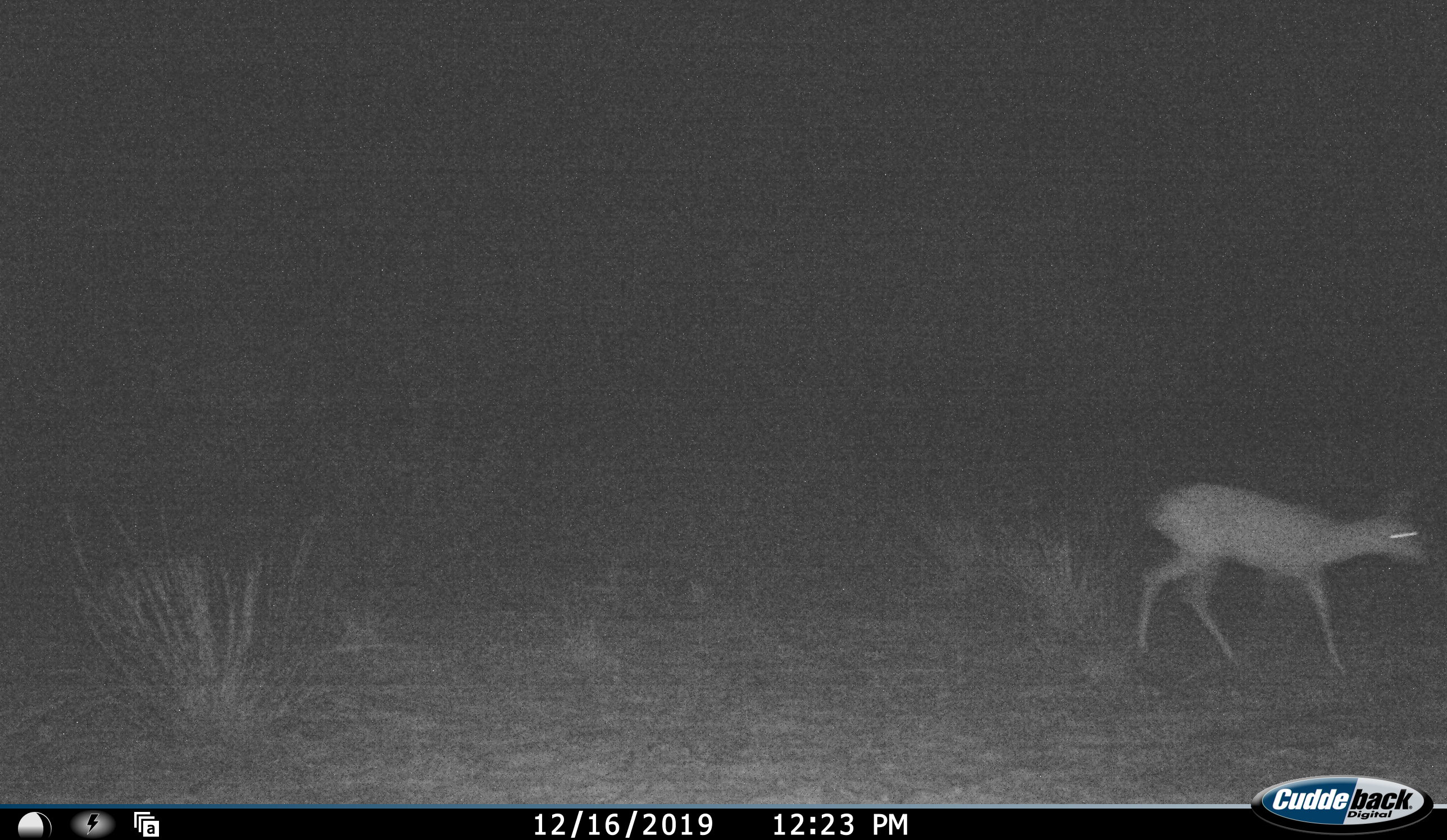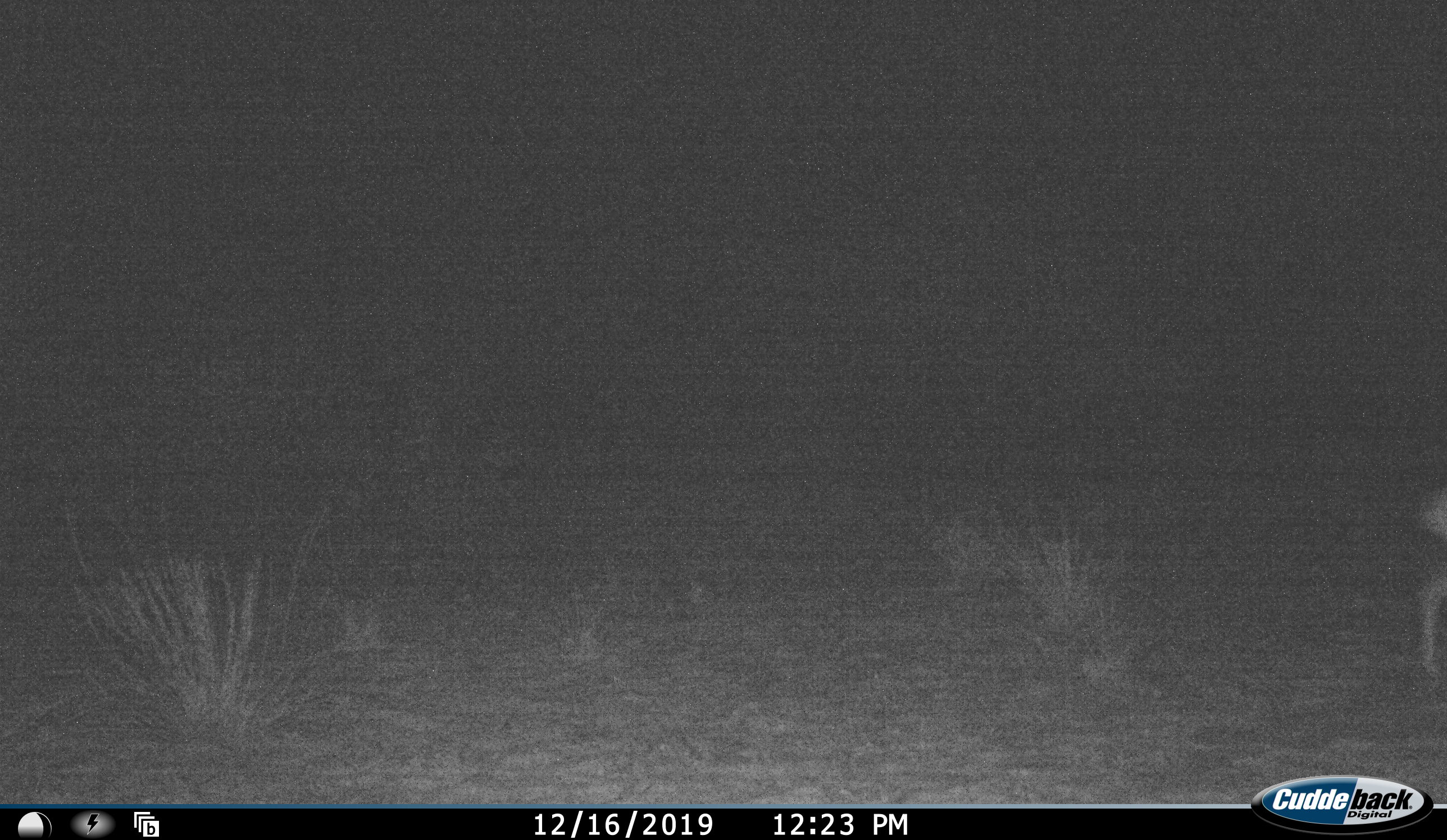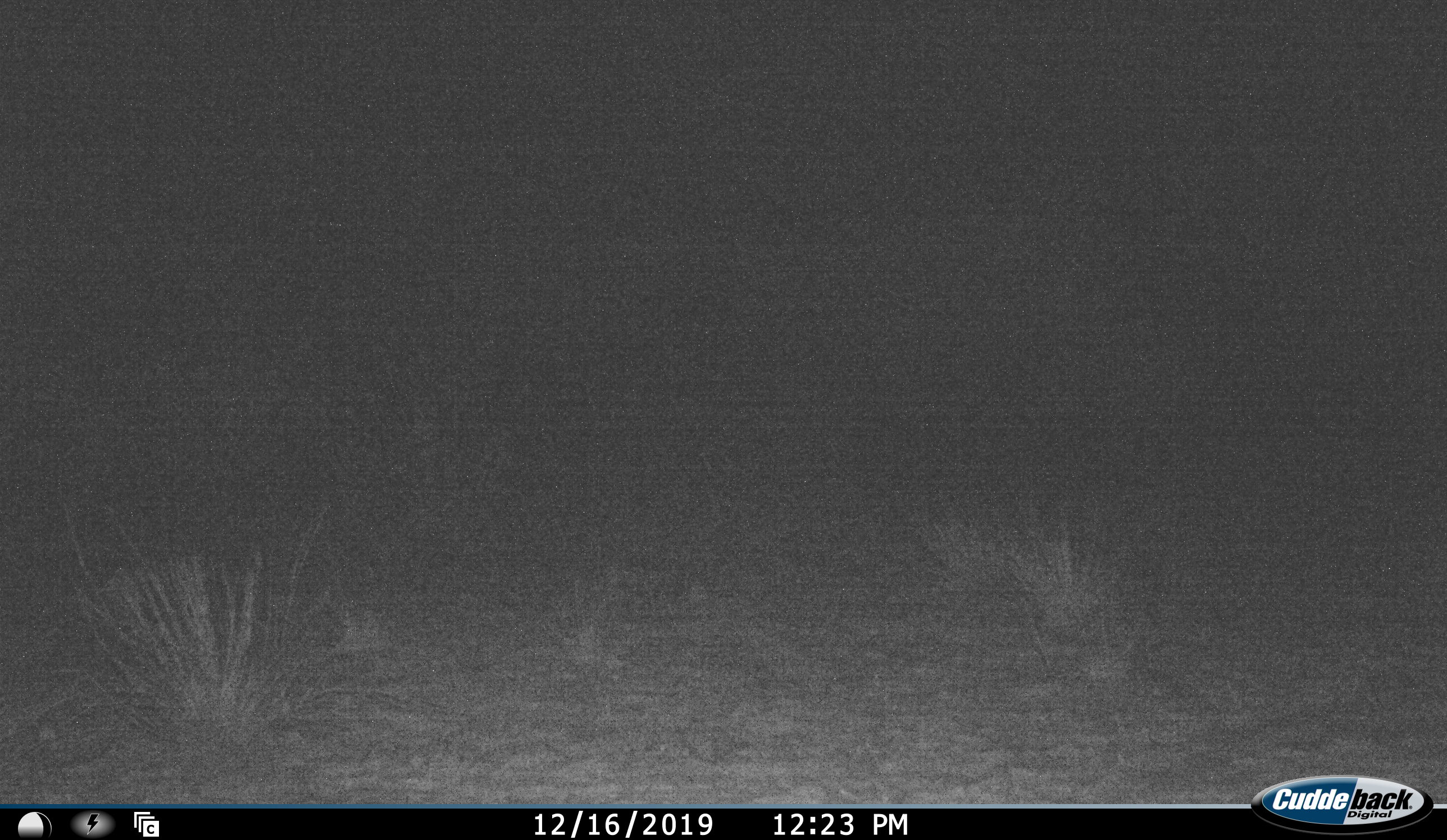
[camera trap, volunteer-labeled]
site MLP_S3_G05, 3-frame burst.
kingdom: Animalia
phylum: Chordata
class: Mammalia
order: Artiodactyla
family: Bovidae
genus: Raphicerus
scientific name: Raphicerus campestris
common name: steenbok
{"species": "steenbok (Raphicerus campestris)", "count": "1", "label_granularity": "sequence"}